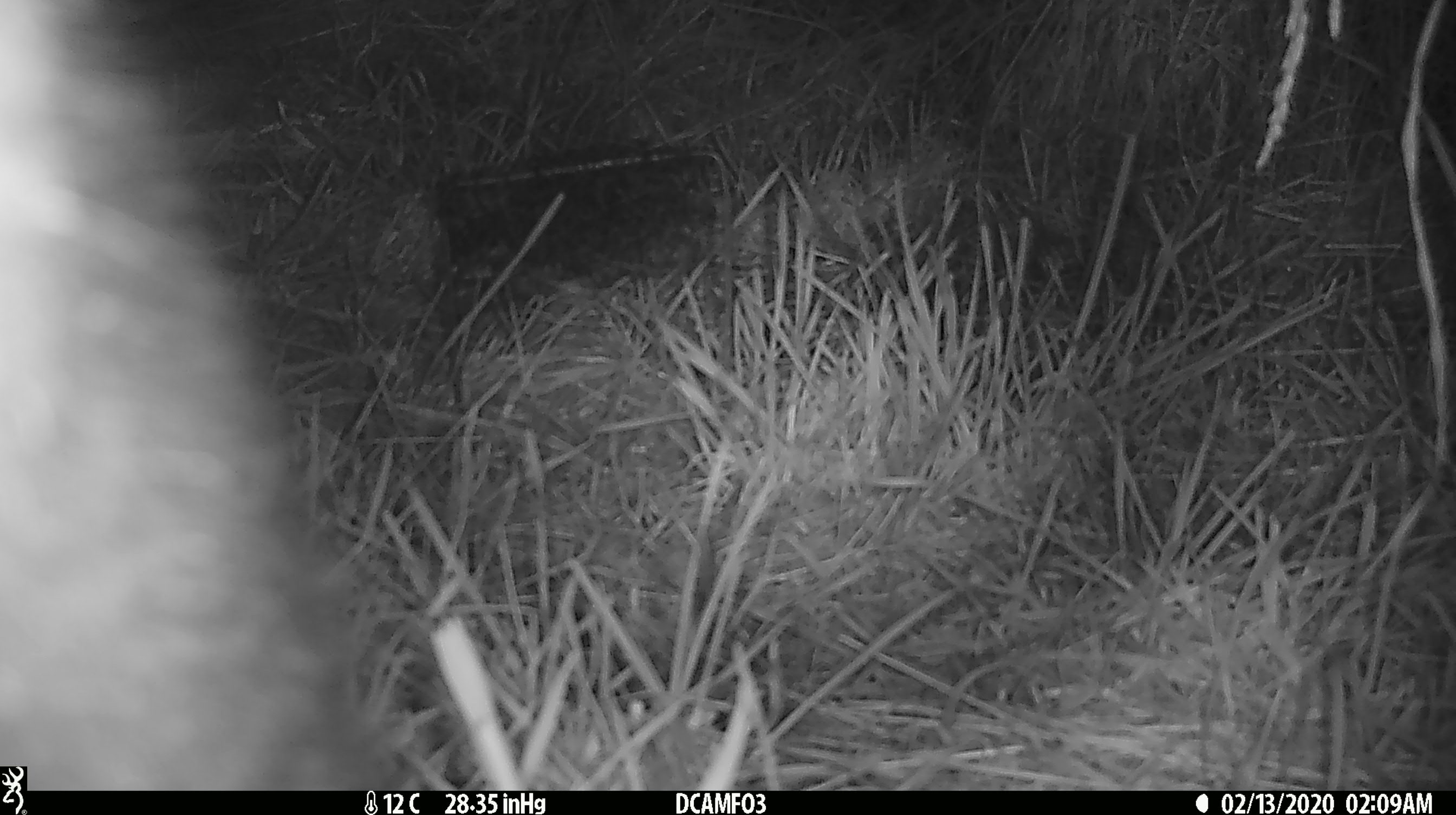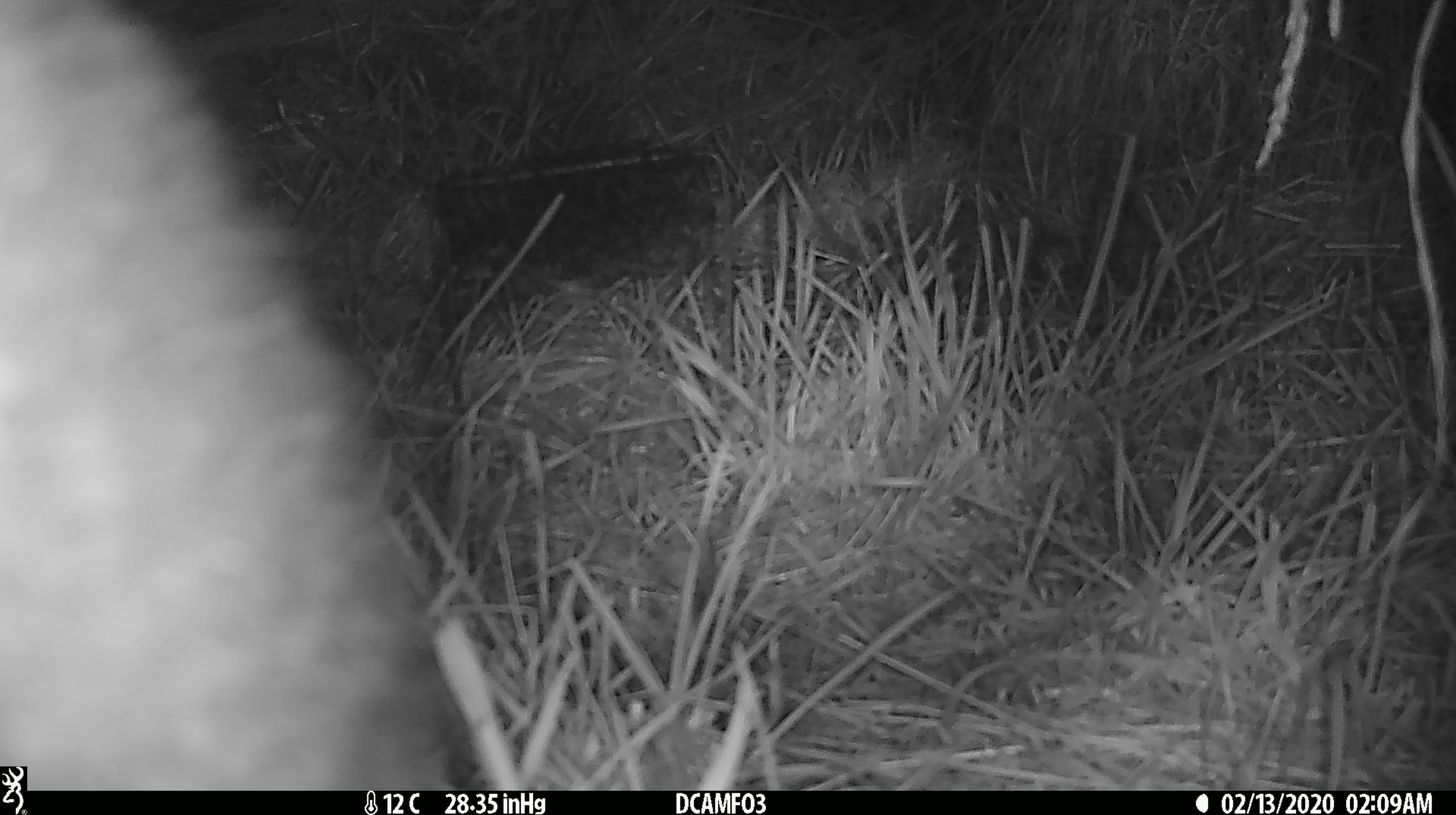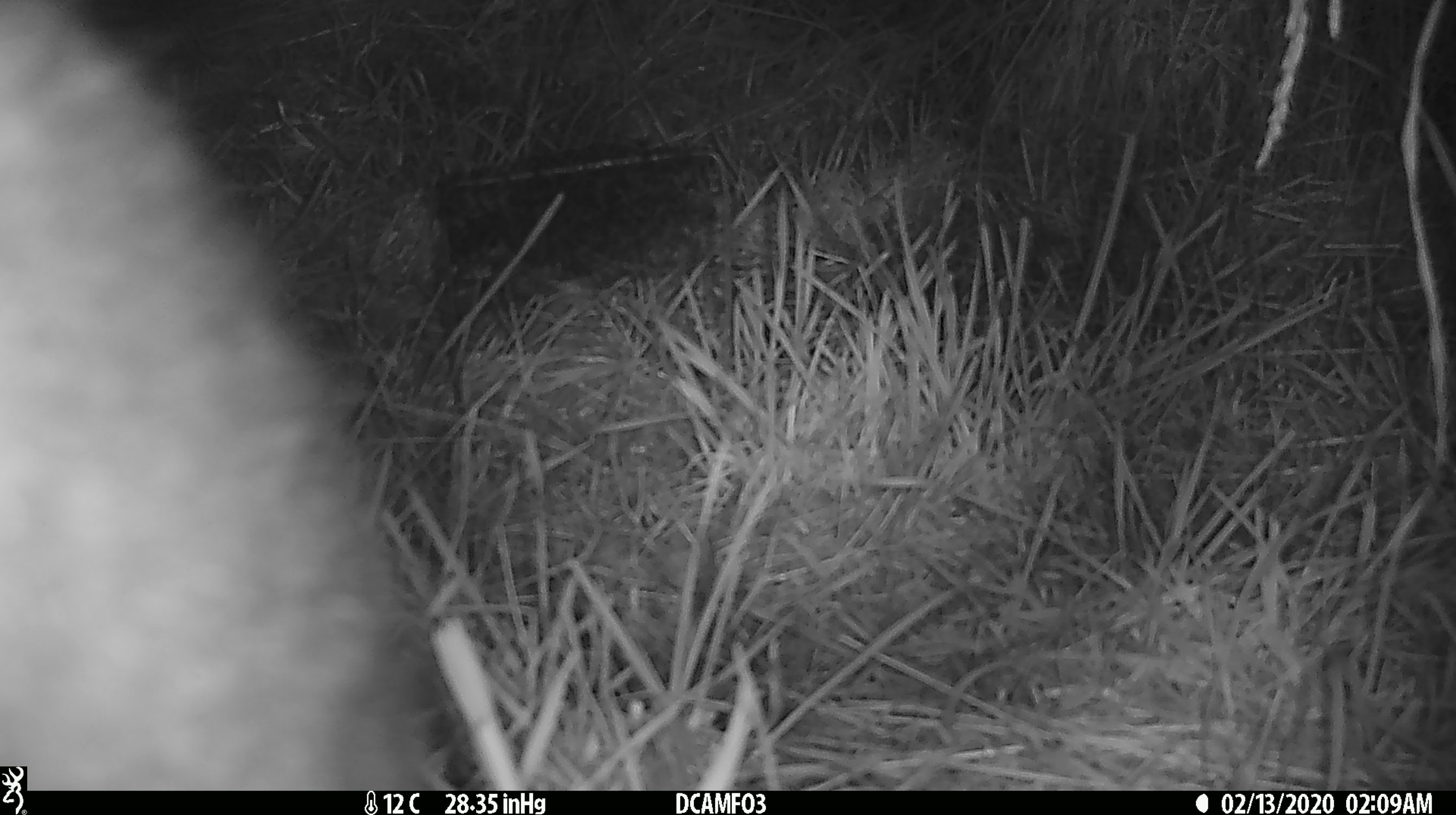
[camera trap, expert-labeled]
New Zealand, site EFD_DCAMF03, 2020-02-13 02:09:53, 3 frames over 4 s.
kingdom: Animalia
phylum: Chordata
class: Mammalia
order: Diprotodontia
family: Phalangeridae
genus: Trichosurus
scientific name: Trichosurus vulpecula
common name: common brushtail possum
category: possum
Possum (common brushtail possum) (Trichosurus vulpecula).